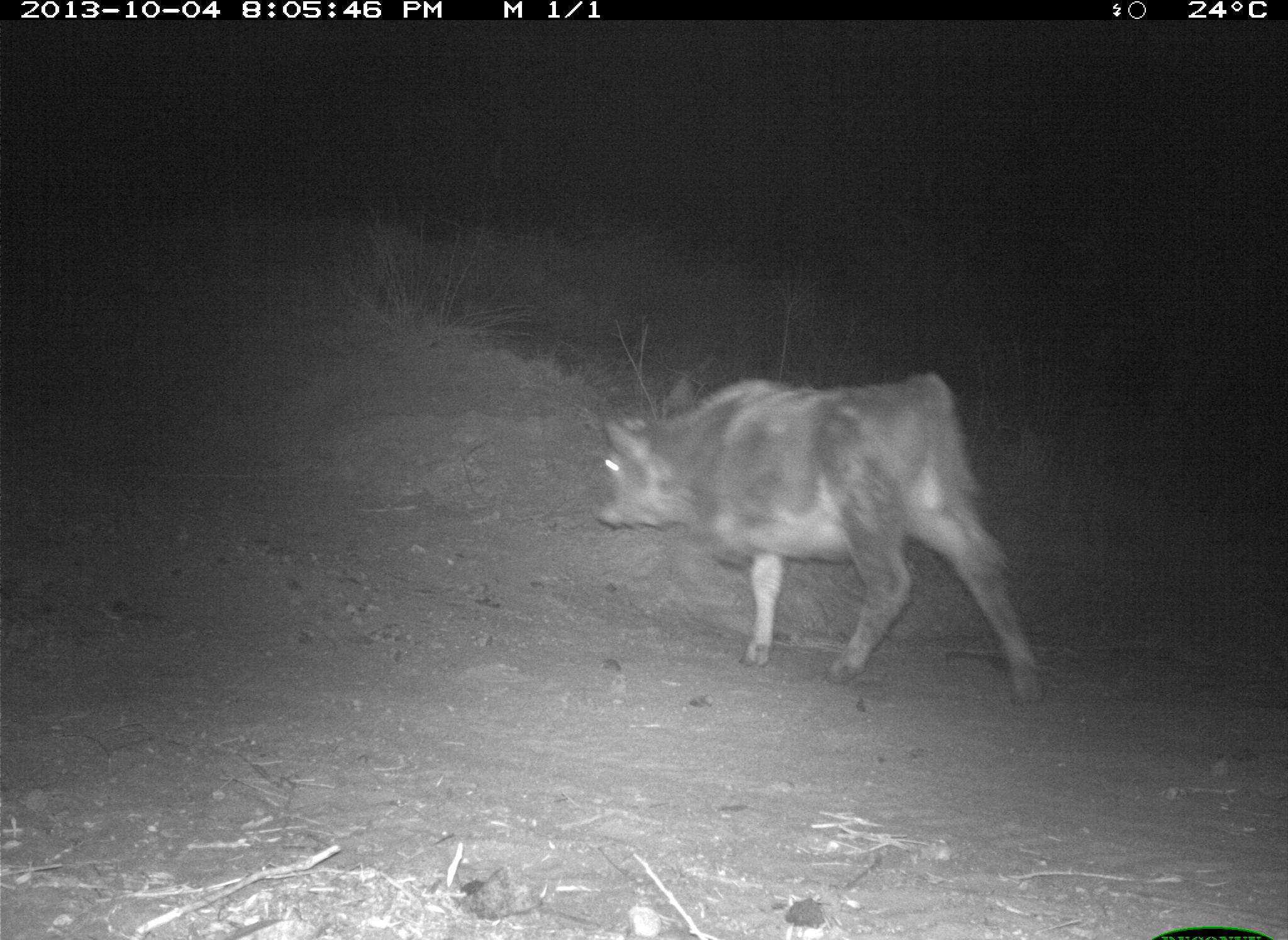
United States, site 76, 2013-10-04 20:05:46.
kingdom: Animalia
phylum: Chordata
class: Mammalia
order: Artiodactyla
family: Bovidae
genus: Bos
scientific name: Bos taurus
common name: cow